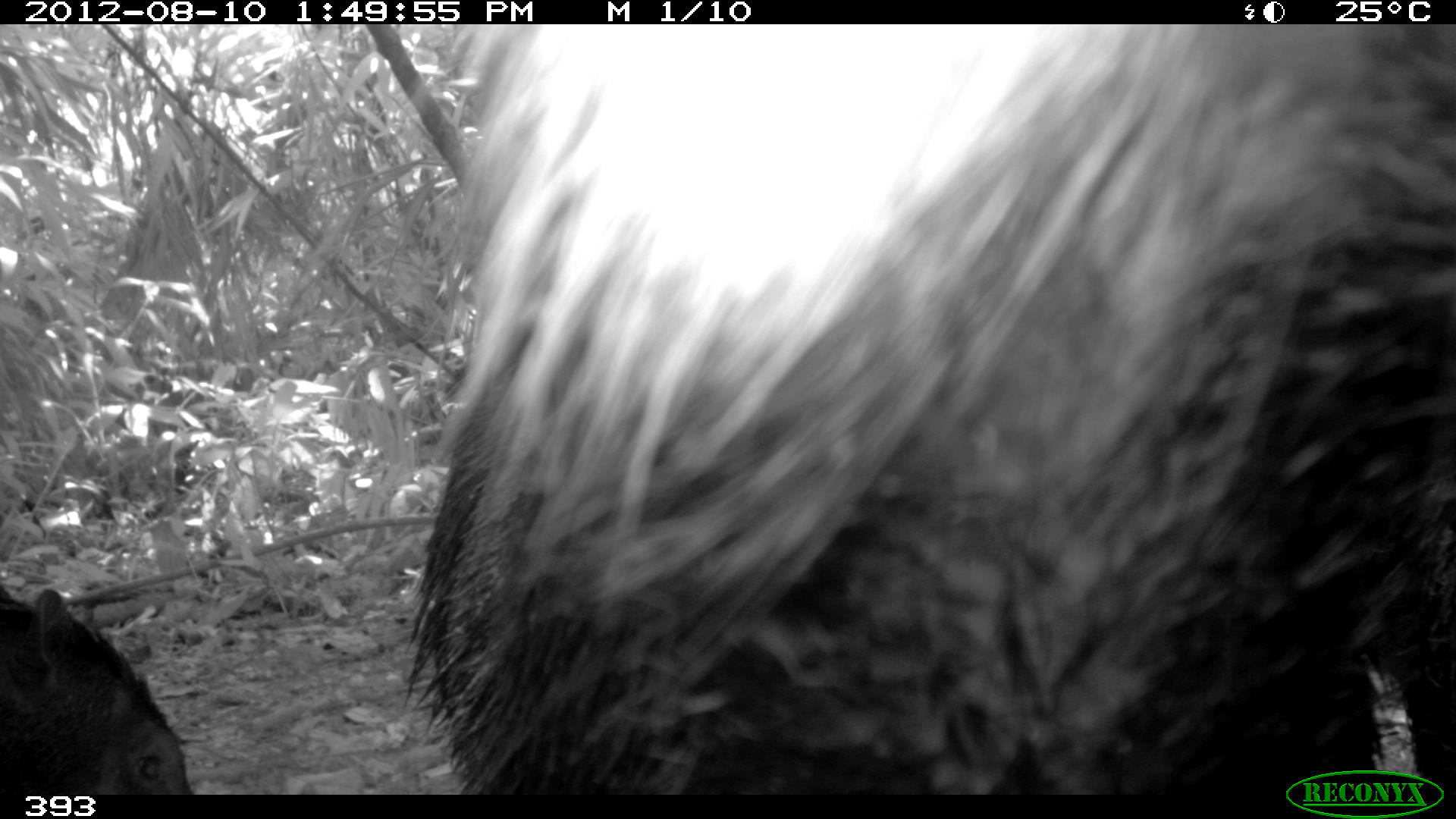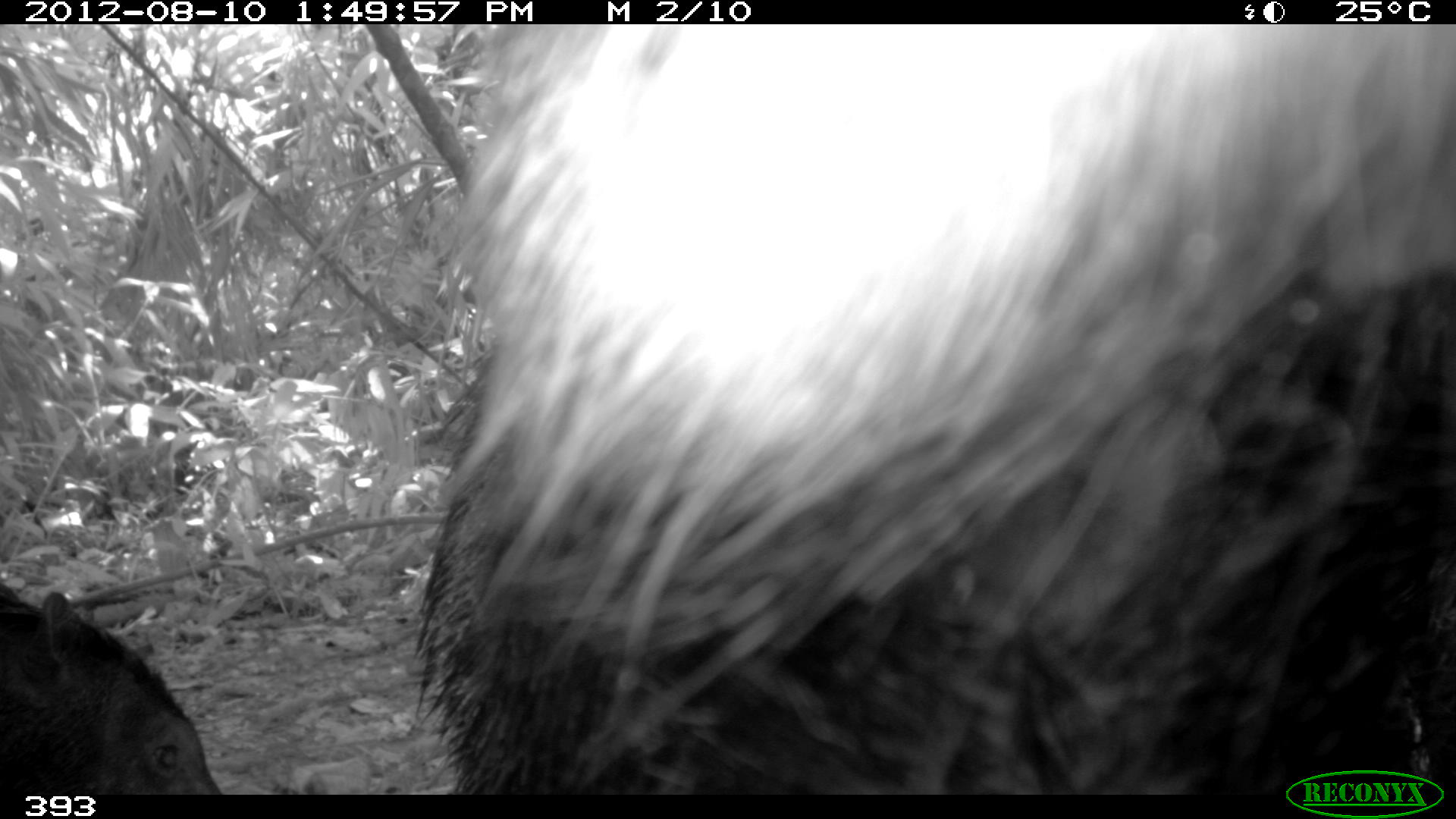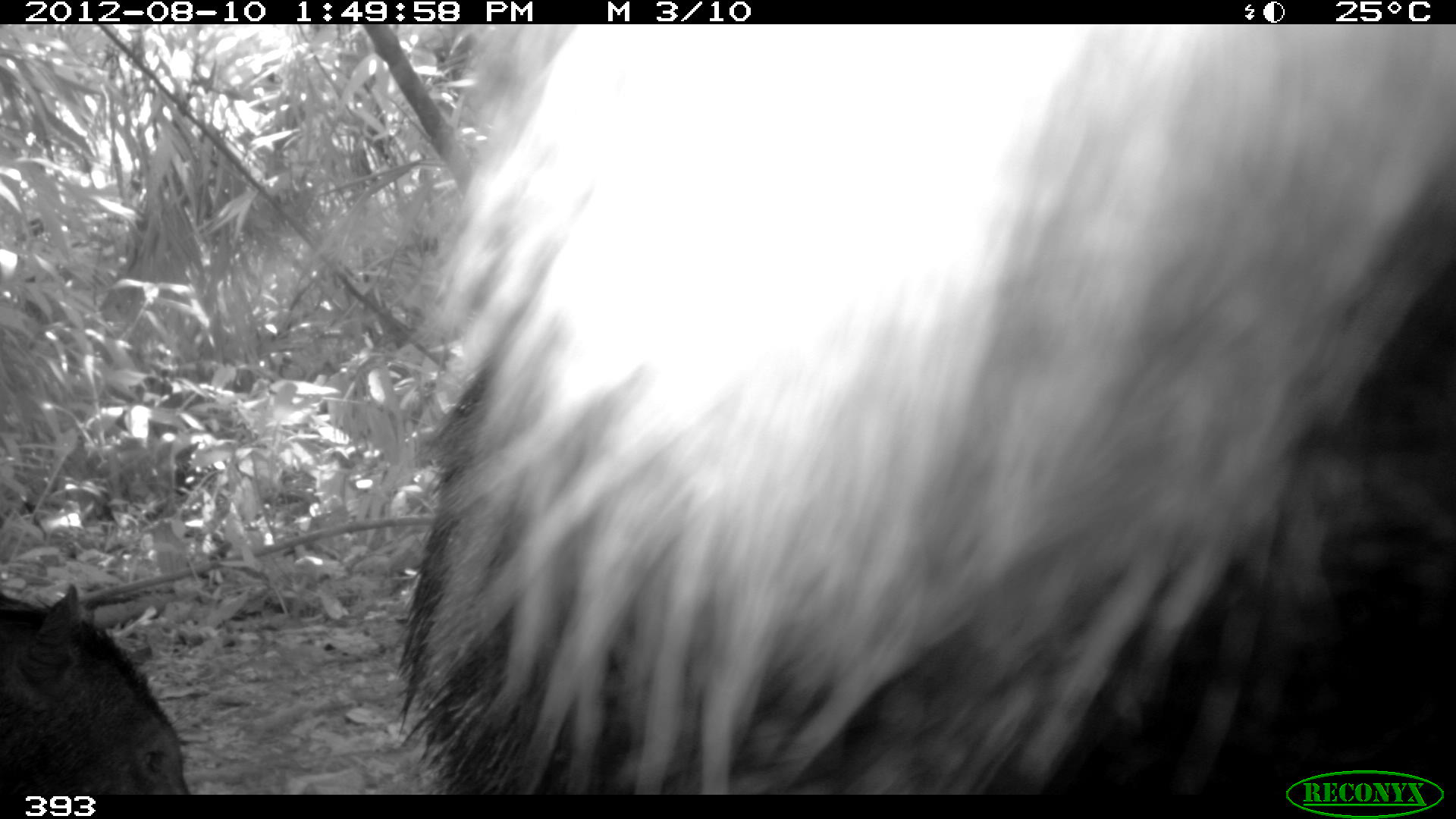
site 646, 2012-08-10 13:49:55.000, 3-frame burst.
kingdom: Animalia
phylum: Chordata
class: Mammalia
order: Artiodactyla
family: Tayassuidae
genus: Tayassu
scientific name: Tayassu pecari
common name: white-lipped peccary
Tayassu pecari (white-lipped peccary).